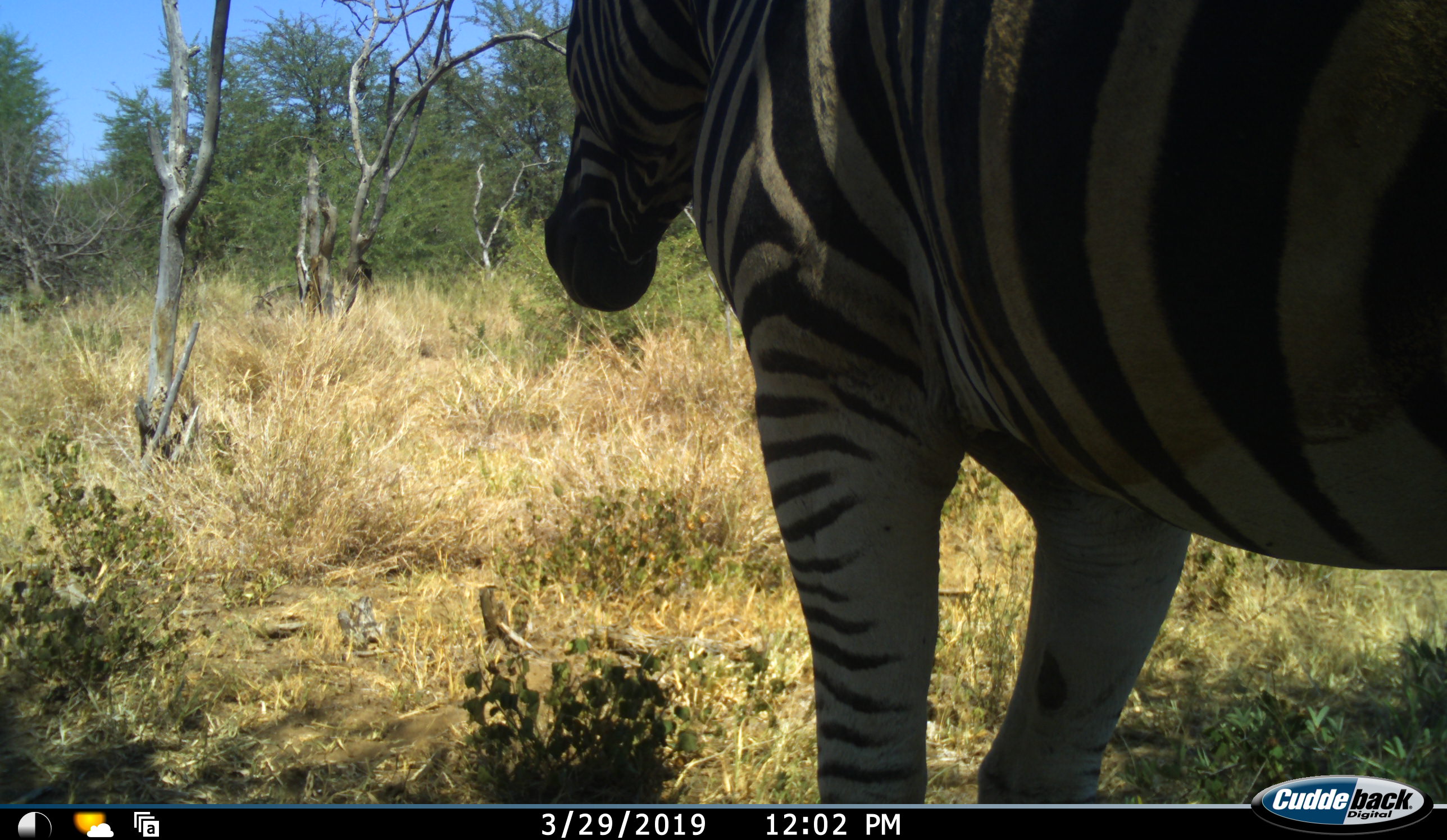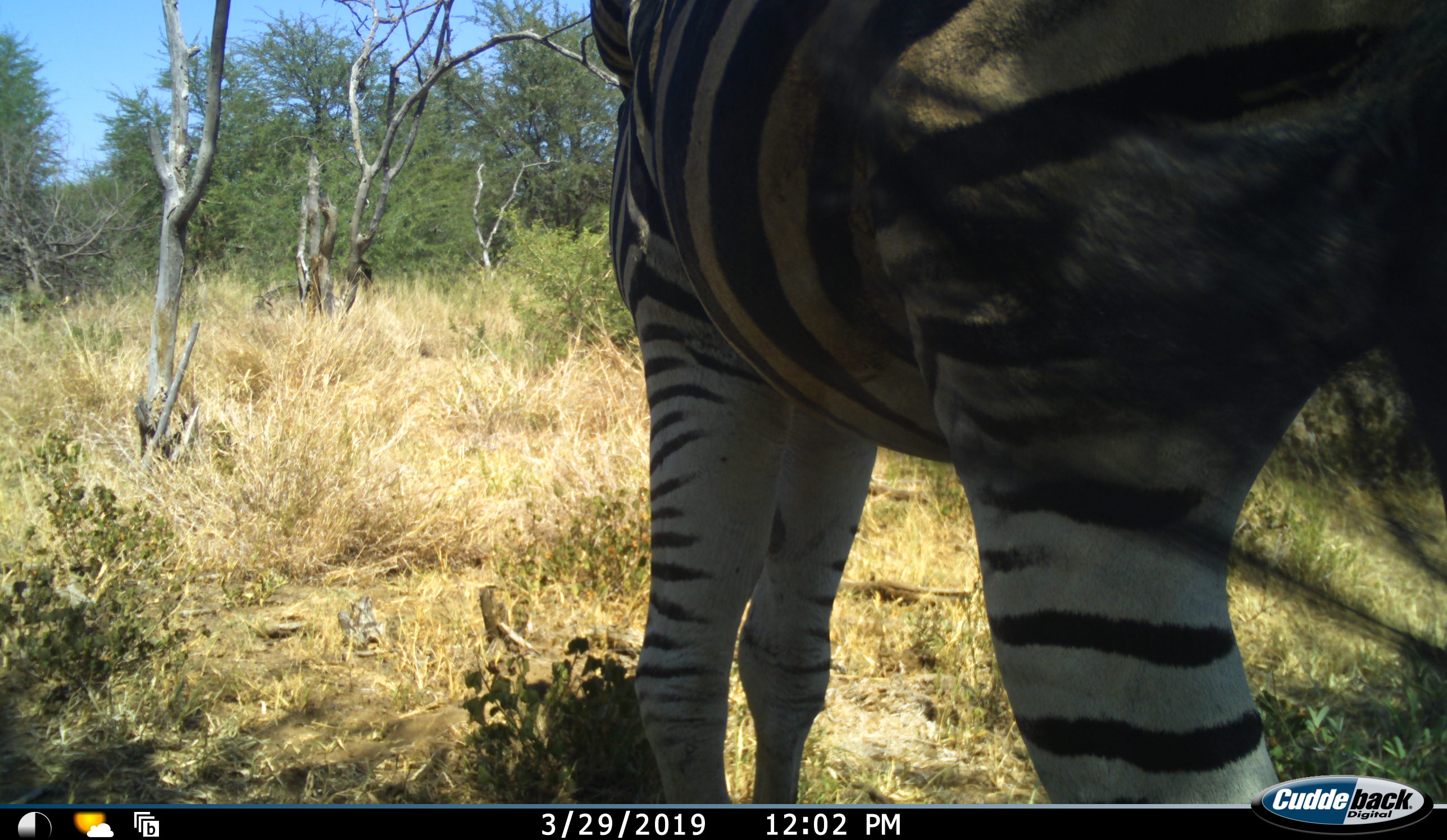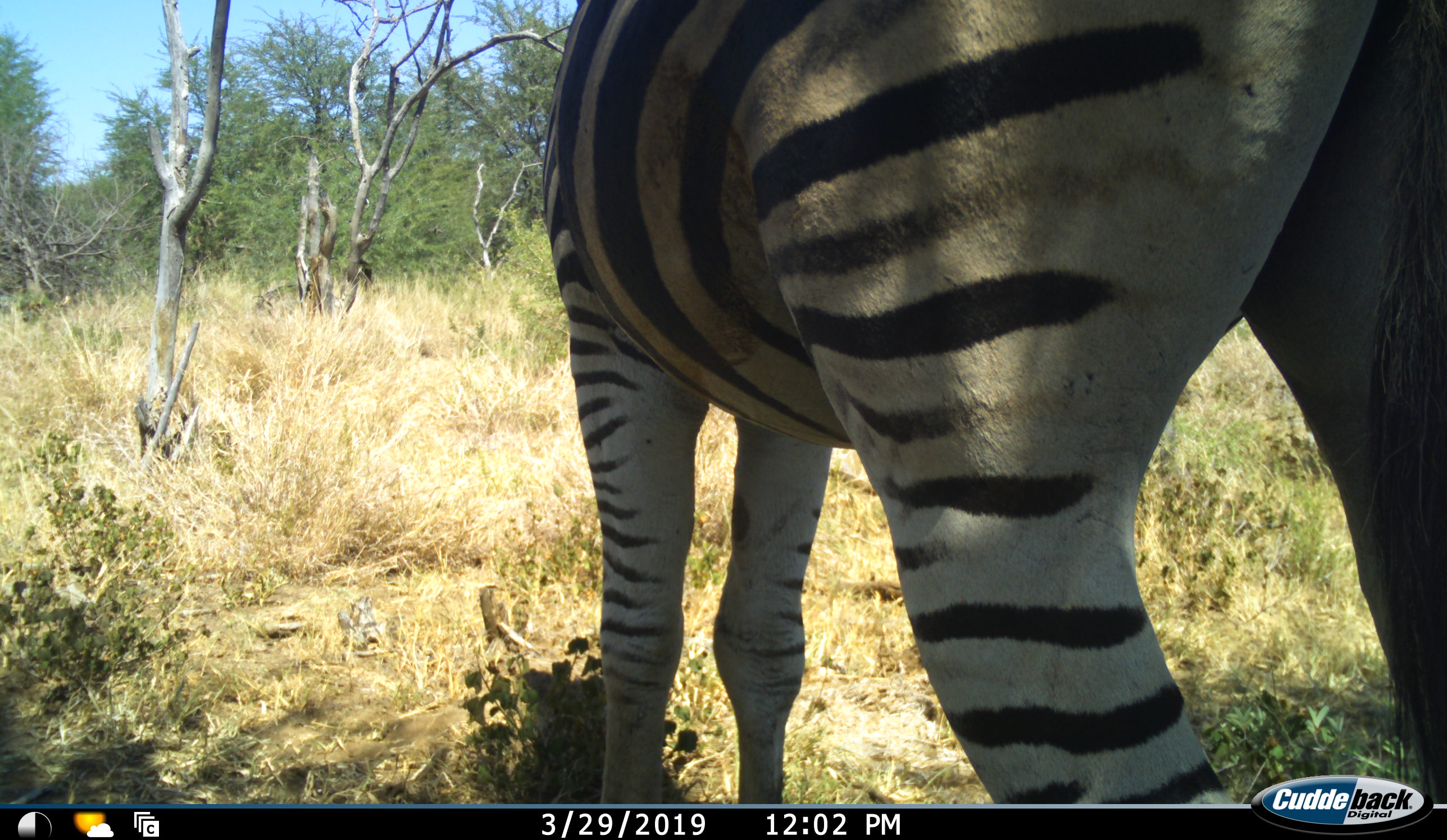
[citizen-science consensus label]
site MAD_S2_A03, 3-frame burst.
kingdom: Animalia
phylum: Chordata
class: Mammalia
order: Perissodactyla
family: Equidae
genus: Equus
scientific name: Equus quagga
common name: plains zebra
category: zebraplains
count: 1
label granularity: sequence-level